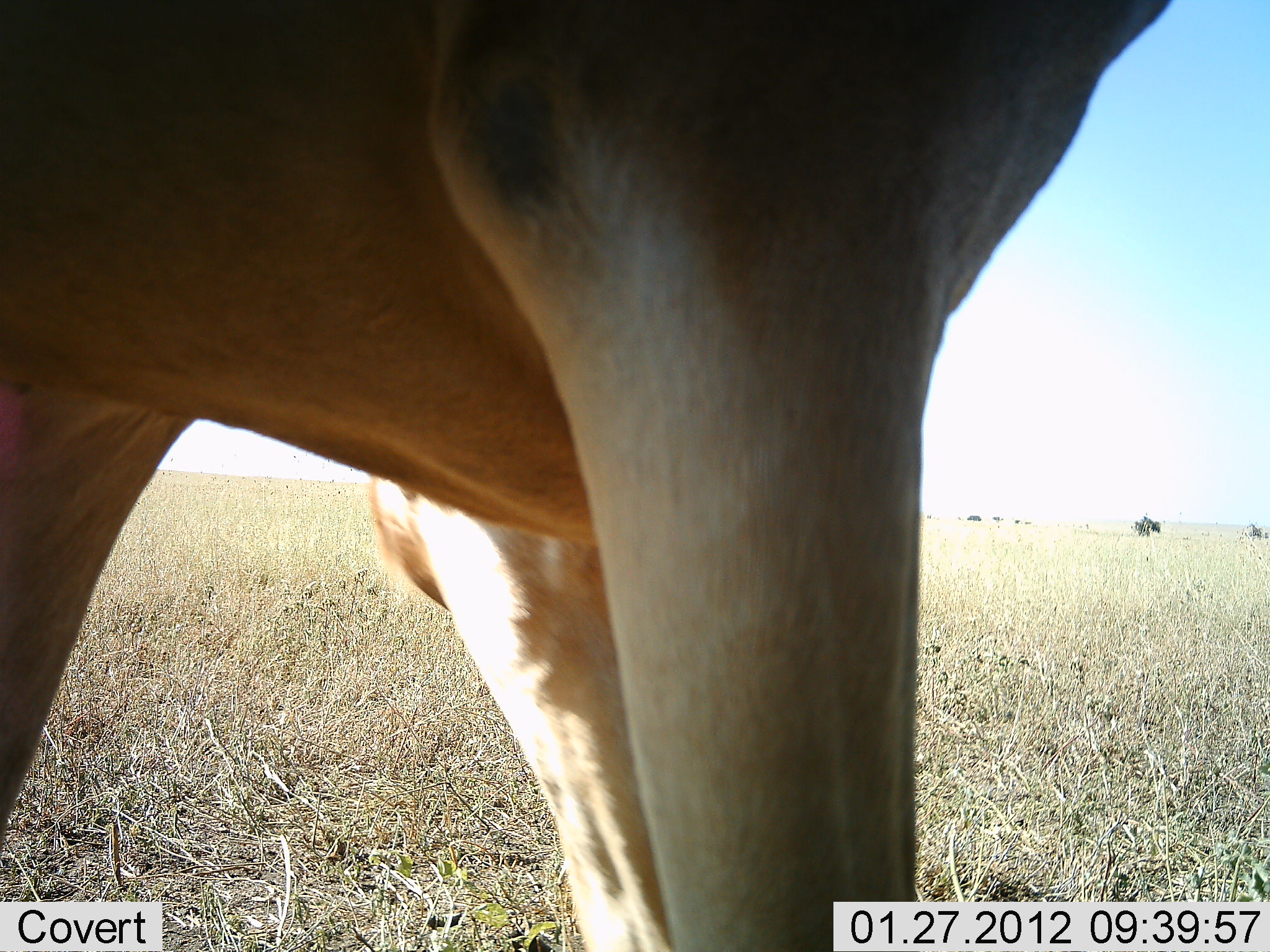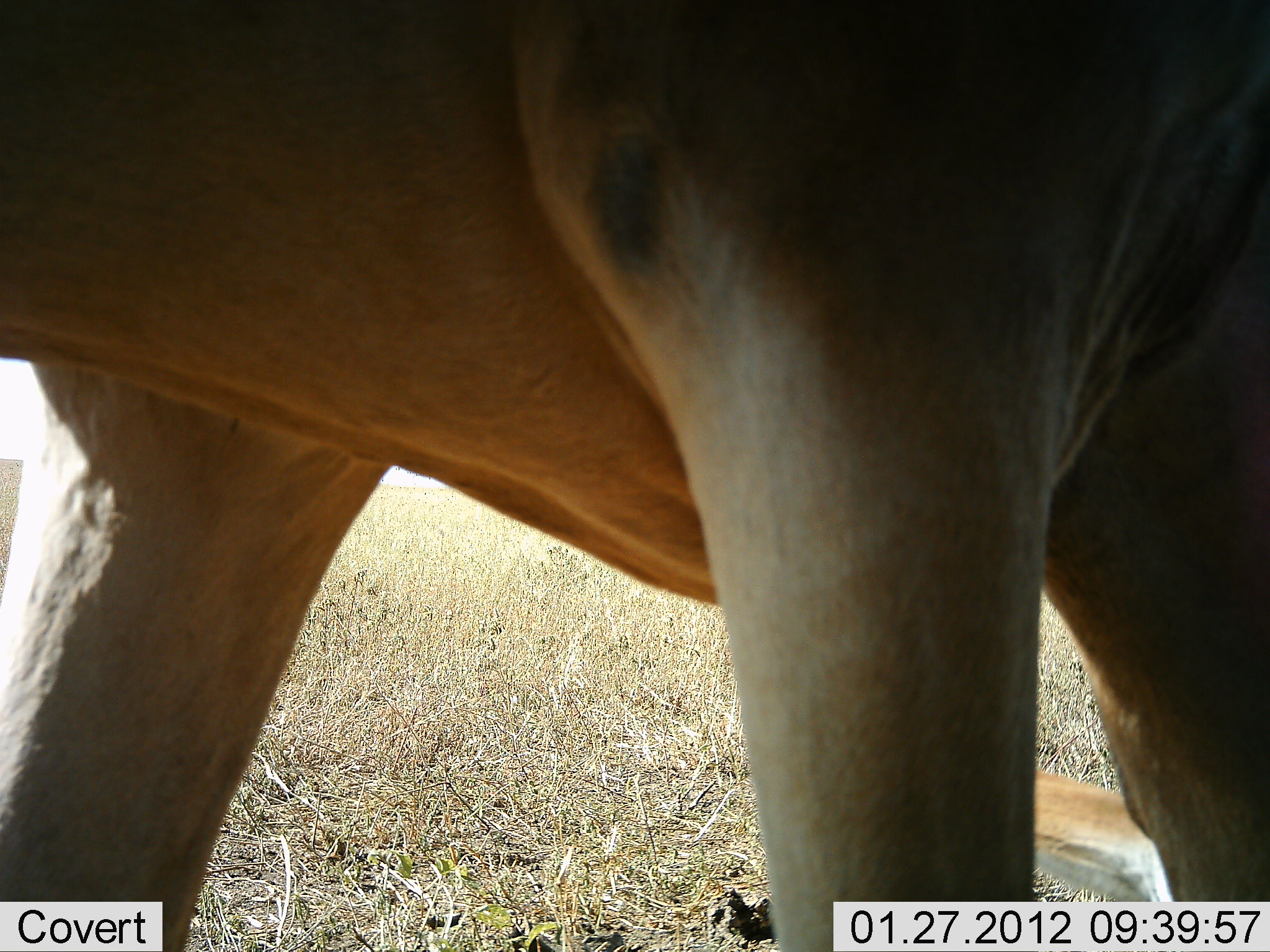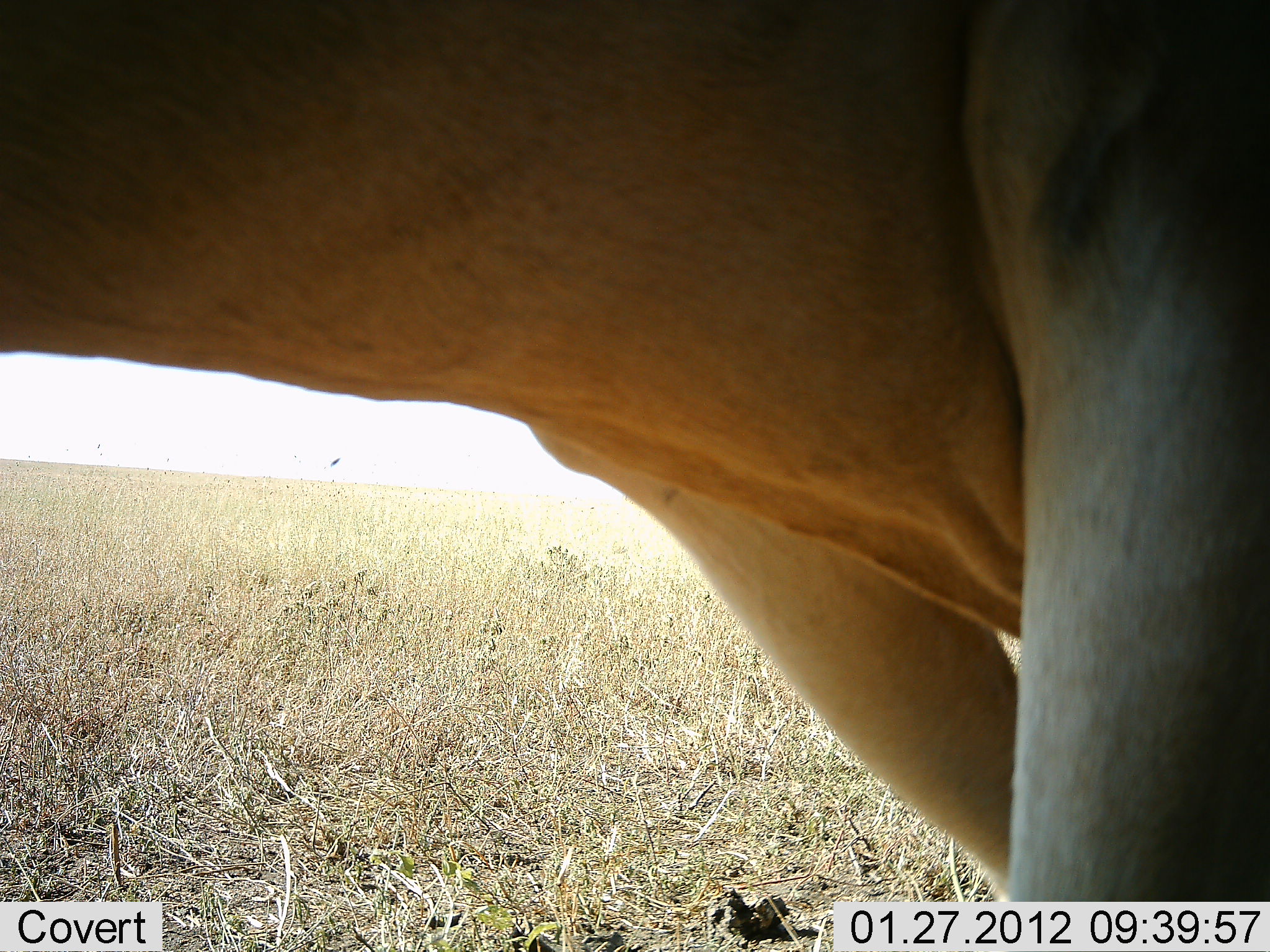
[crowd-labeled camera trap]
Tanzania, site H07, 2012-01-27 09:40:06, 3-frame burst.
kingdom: Animalia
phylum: Chordata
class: Mammalia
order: Artiodactyla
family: Bovidae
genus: Alcelaphus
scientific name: Alcelaphus buselaphus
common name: hartebeest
Hartebeest (Alcelaphus buselaphus), count 1. Behavior (volunteer vote fractions): standing 32%, resting 11%, moving 68%, interacting 0%. Young present (vote fraction): 0%. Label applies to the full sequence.